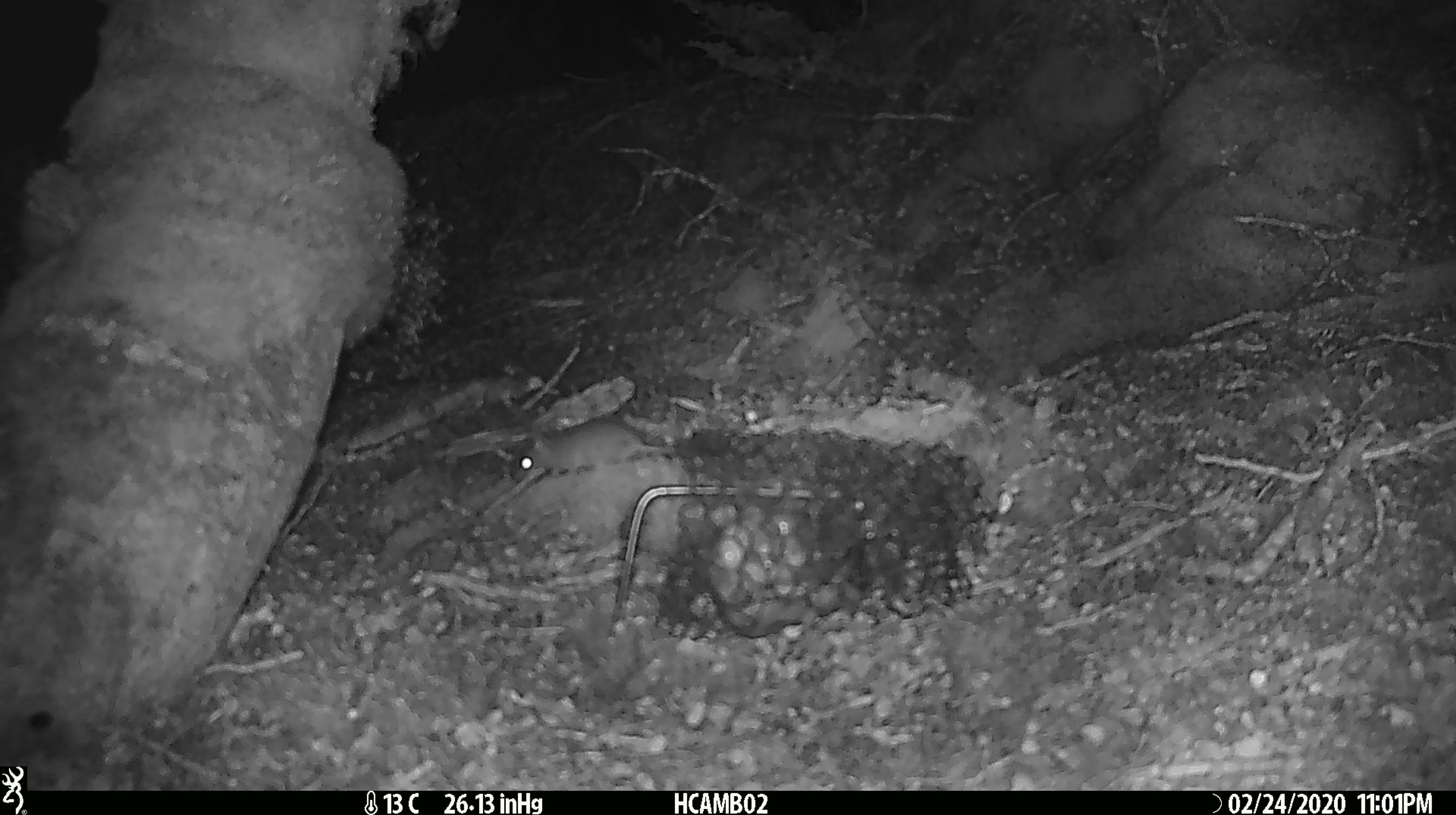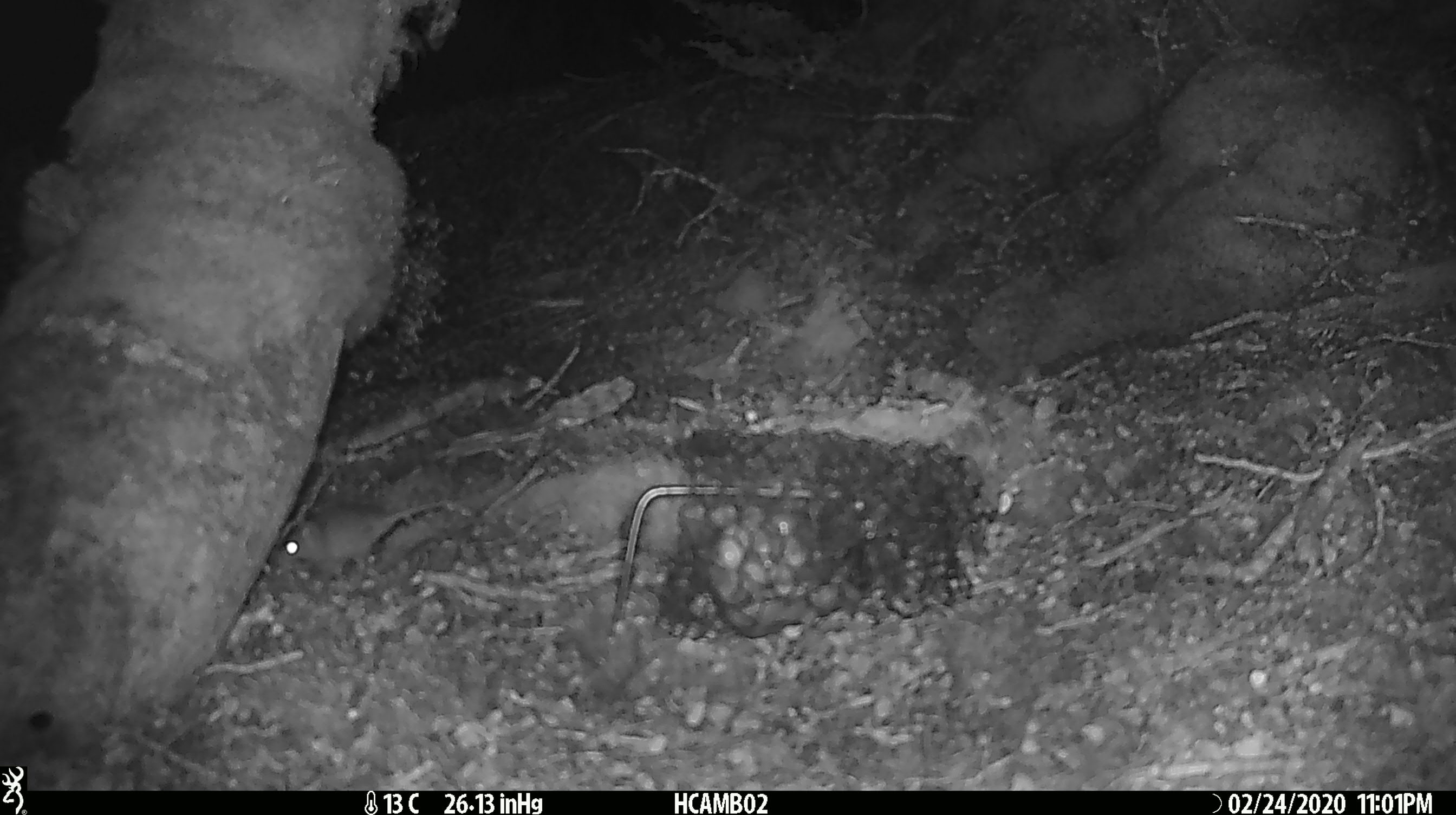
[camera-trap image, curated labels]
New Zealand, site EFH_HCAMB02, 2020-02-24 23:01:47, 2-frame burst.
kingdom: Animalia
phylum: Chordata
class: Mammalia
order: Rodentia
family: Muridae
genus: Mus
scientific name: Mus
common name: mouse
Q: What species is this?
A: Mouse (Mus).